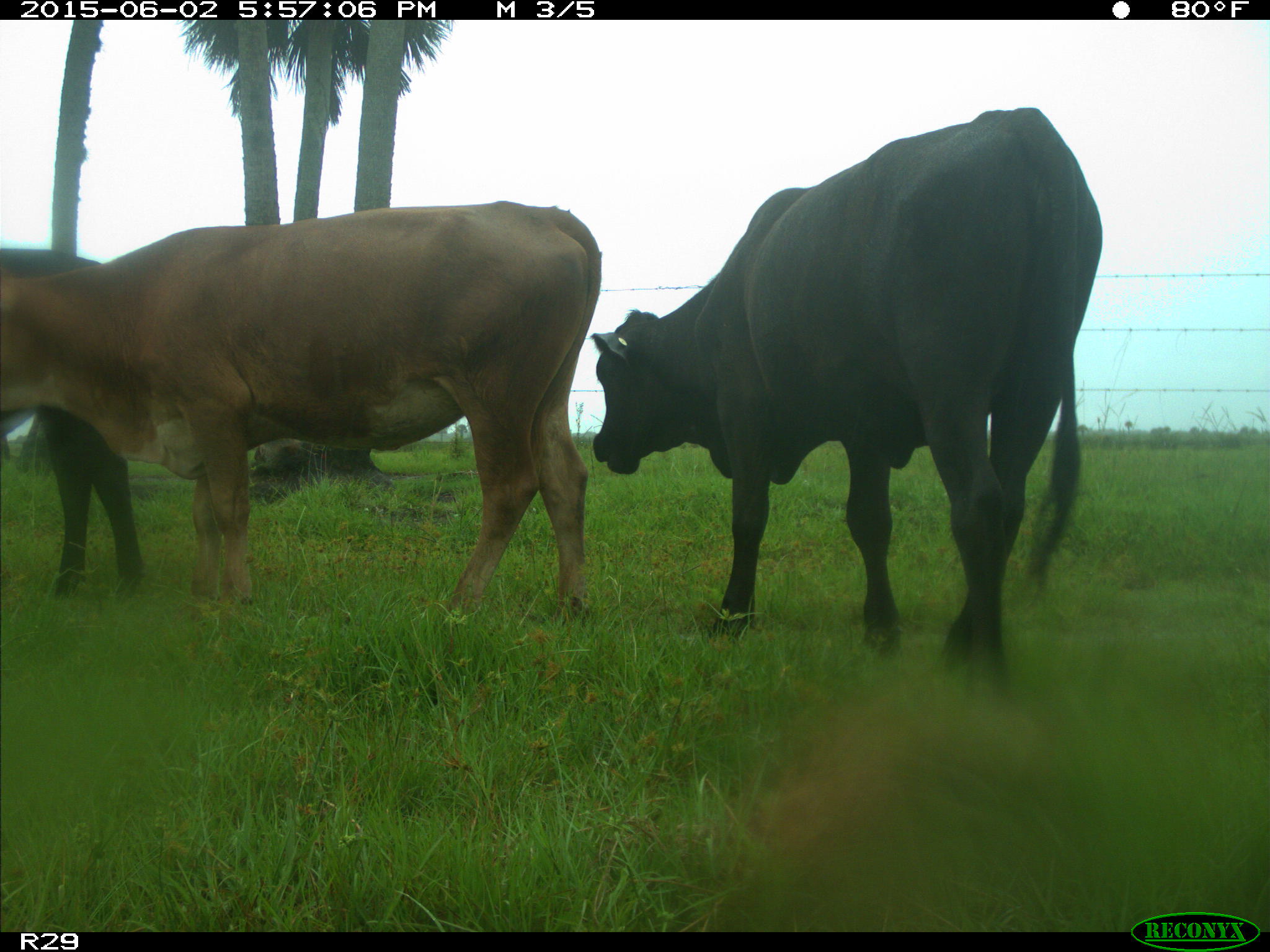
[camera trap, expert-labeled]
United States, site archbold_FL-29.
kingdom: Animalia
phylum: Chordata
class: Mammalia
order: Artiodactyla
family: Bovidae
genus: Bos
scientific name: Bos taurus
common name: domestic cow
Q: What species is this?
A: Bos taurus (domestic cow).